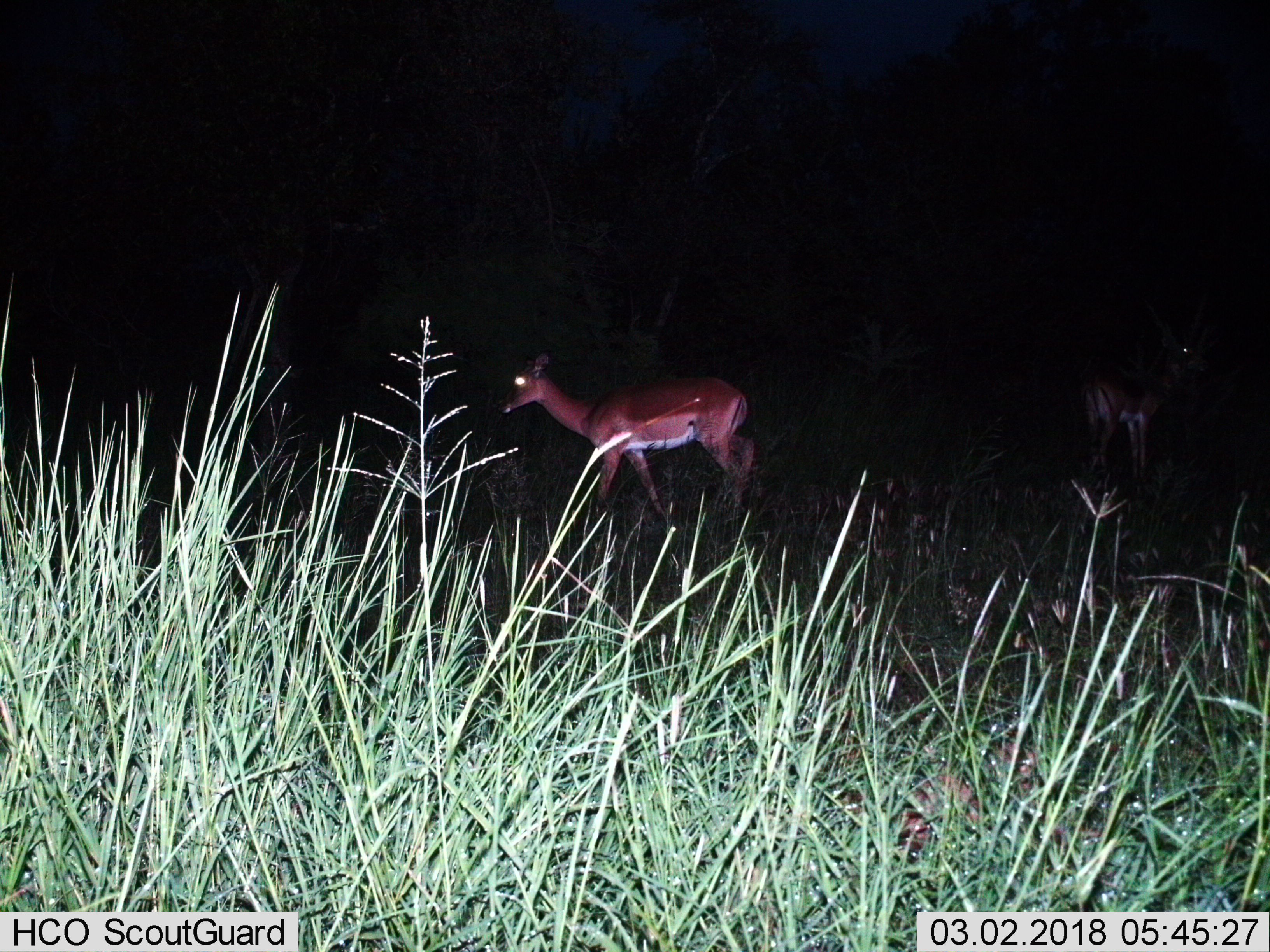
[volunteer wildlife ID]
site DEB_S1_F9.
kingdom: Animalia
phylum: Chordata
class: Mammalia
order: Artiodactyla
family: Bovidae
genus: Aepyceros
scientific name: Aepyceros melampus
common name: impala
Impala (Aepyceros melampus), count 2. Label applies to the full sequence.